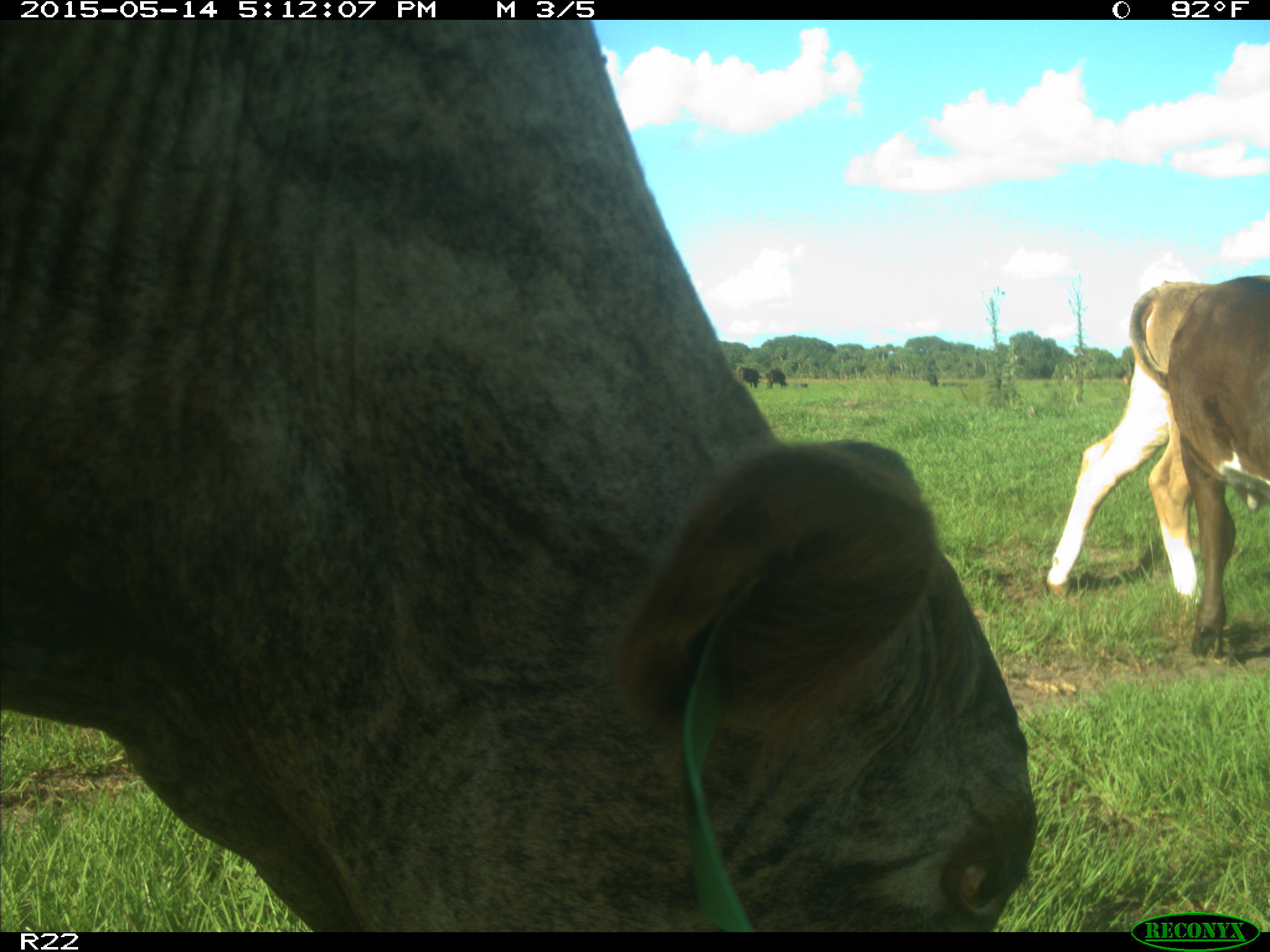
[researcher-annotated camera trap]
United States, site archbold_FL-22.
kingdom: Animalia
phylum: Chordata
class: Mammalia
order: Artiodactyla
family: Bovidae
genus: Bos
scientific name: Bos taurus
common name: domestic cow